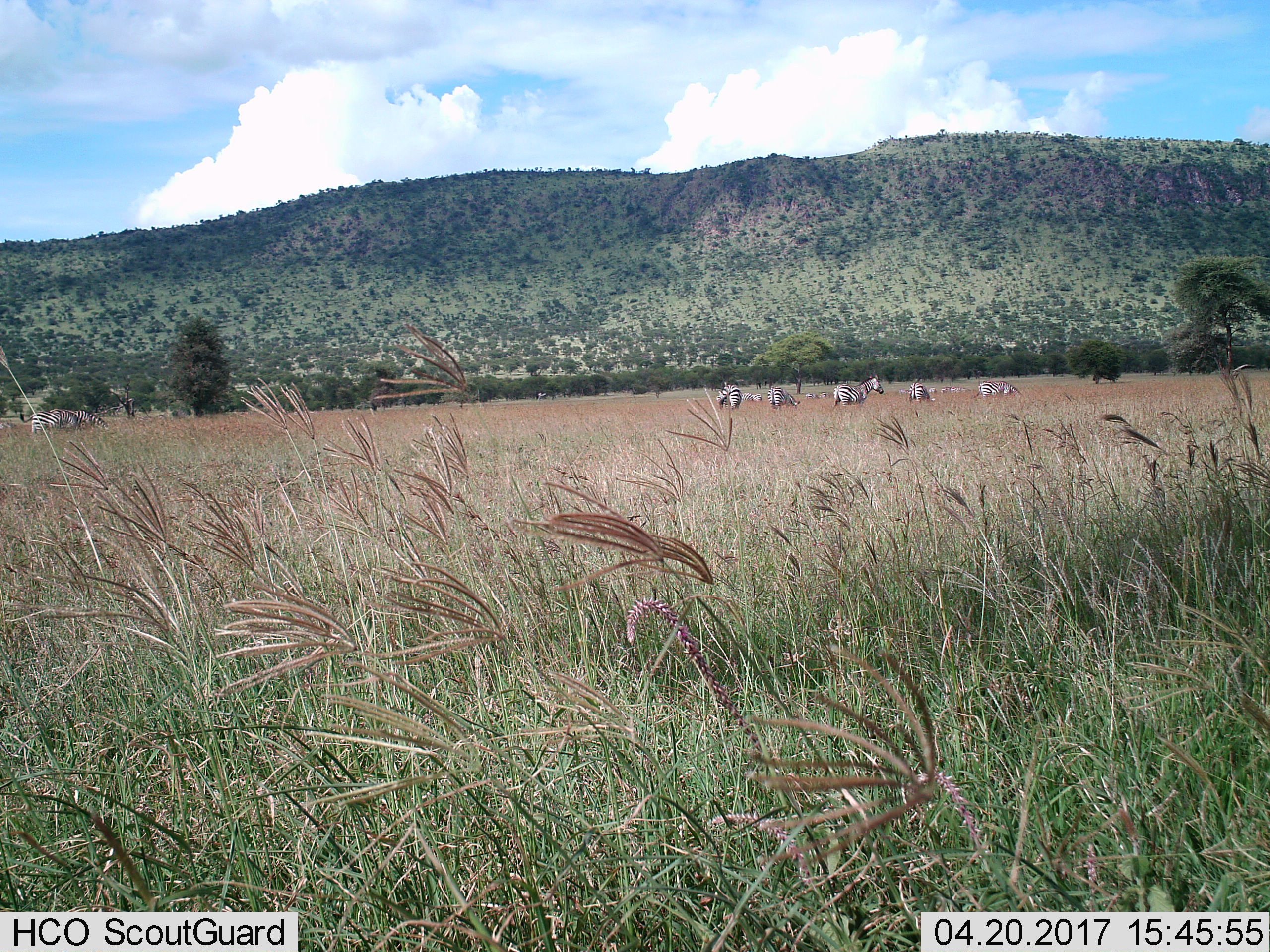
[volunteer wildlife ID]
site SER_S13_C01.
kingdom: Animalia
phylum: Chordata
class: Mammalia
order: Perissodactyla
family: Equidae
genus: Equus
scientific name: Equus quagga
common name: plains zebra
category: zebraplains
Zebraplains (plains zebra) (Equus quagga), count 11-50. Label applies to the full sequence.